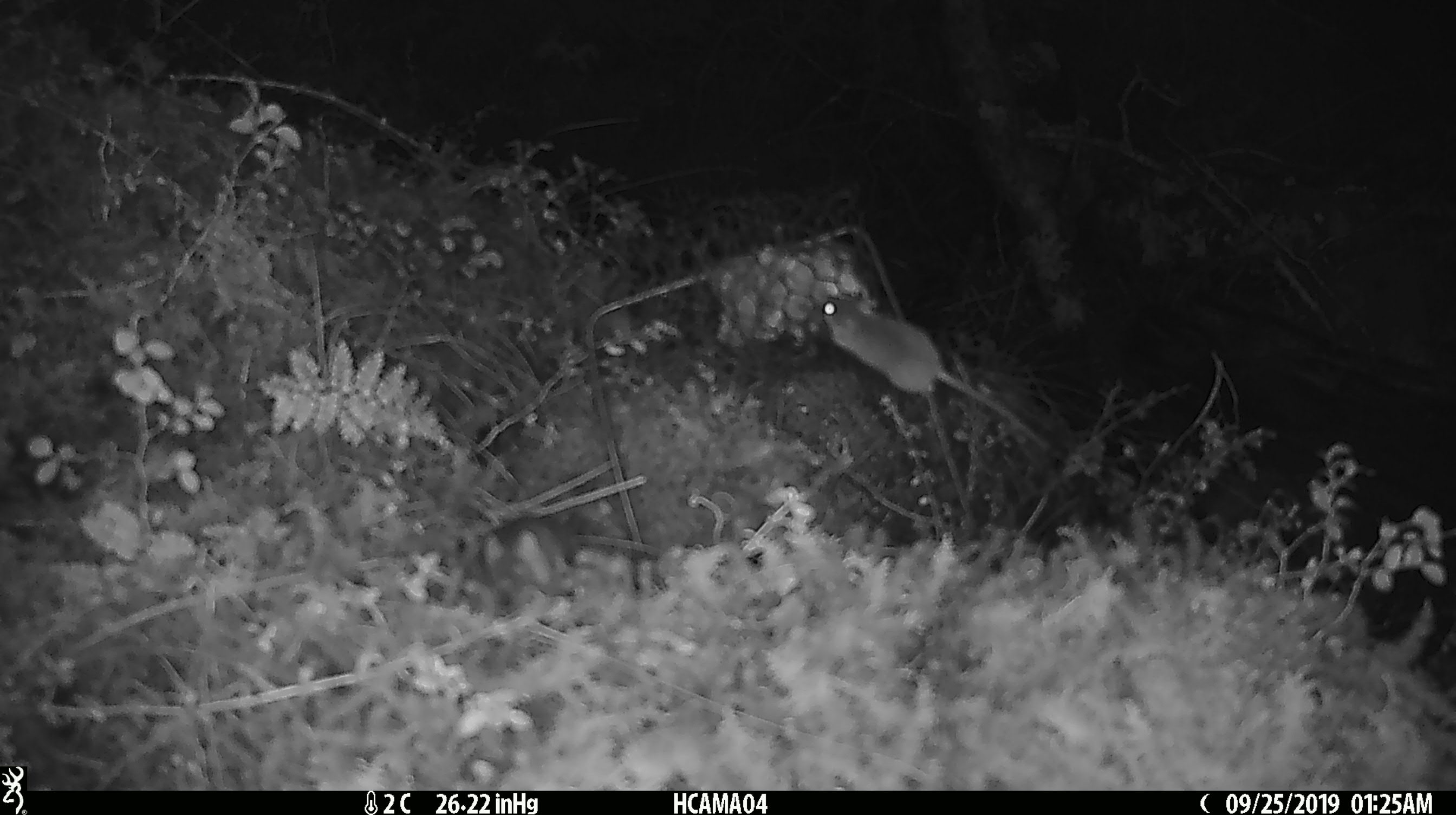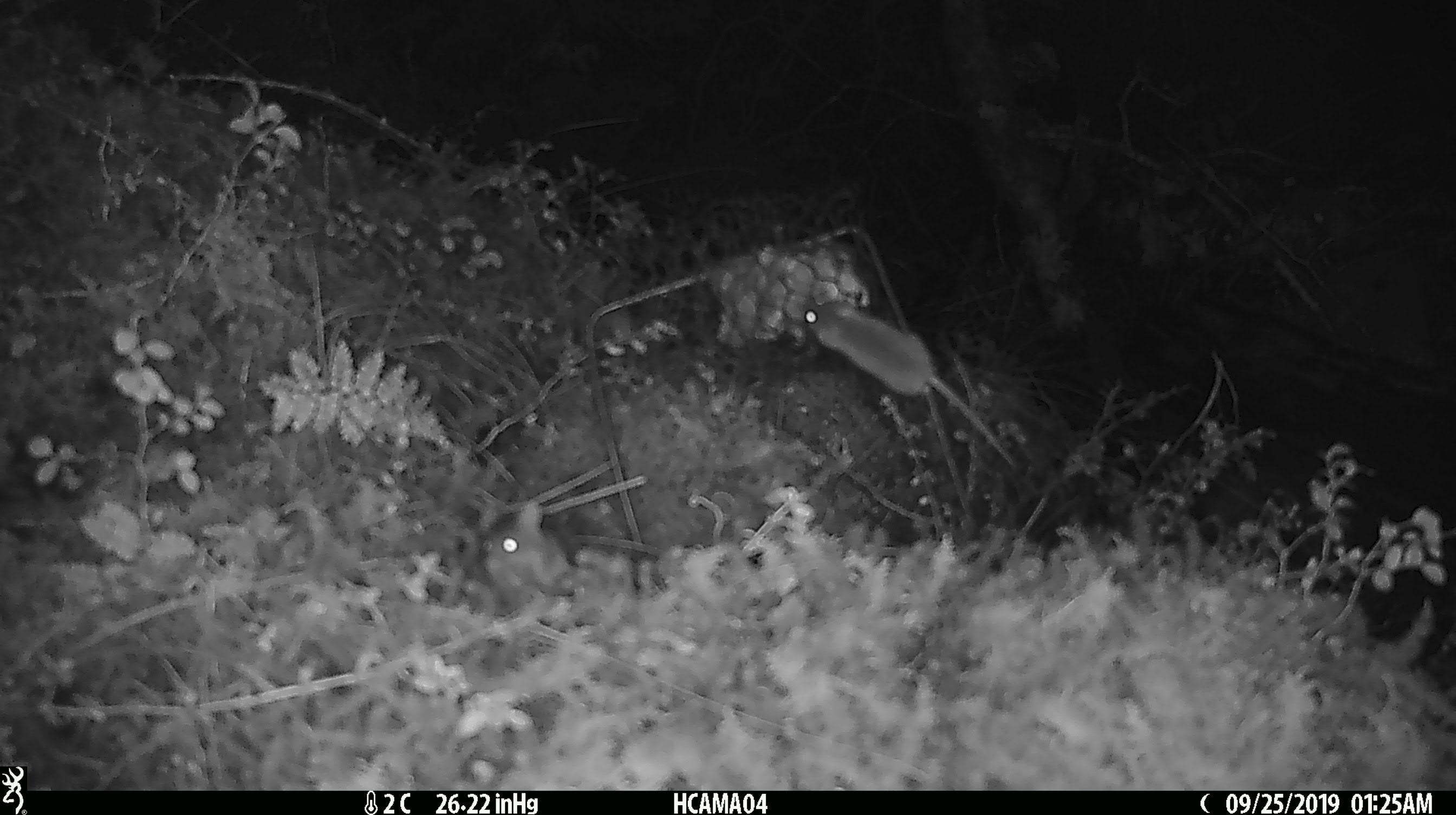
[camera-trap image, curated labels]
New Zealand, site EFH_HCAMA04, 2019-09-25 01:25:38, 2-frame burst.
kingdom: Animalia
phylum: Chordata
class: Mammalia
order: Rodentia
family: Muridae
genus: Mus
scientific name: Mus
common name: mouse